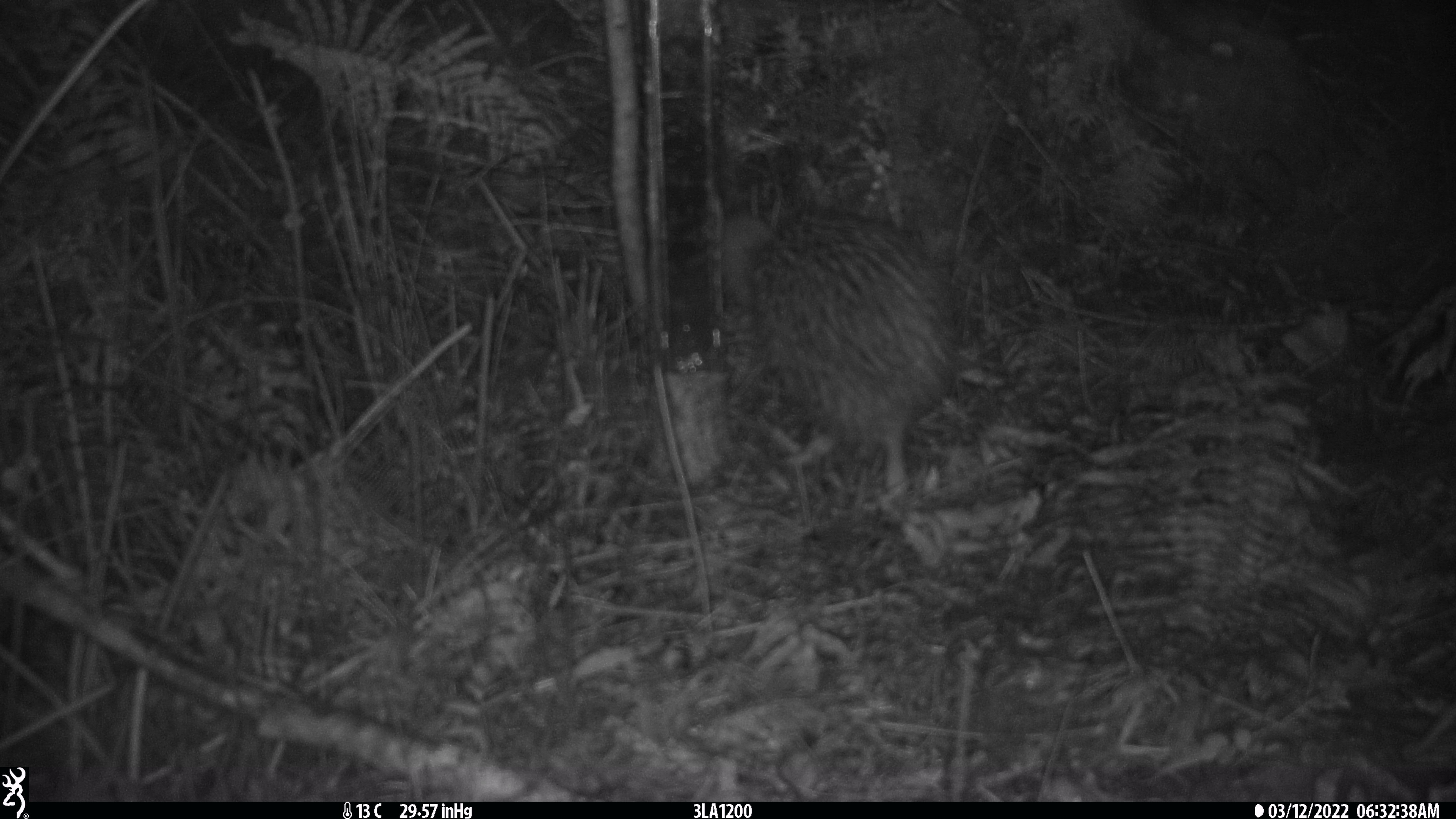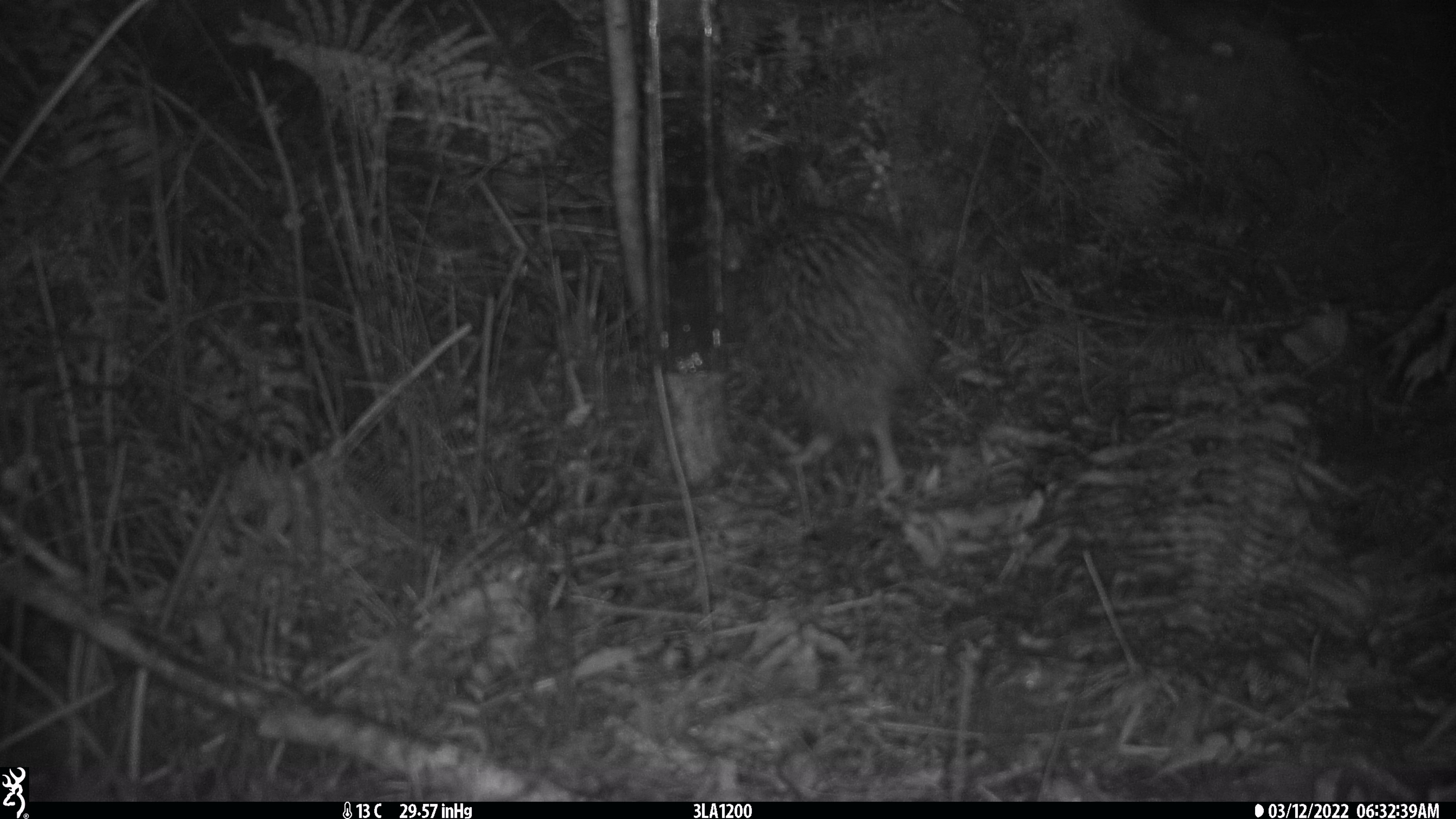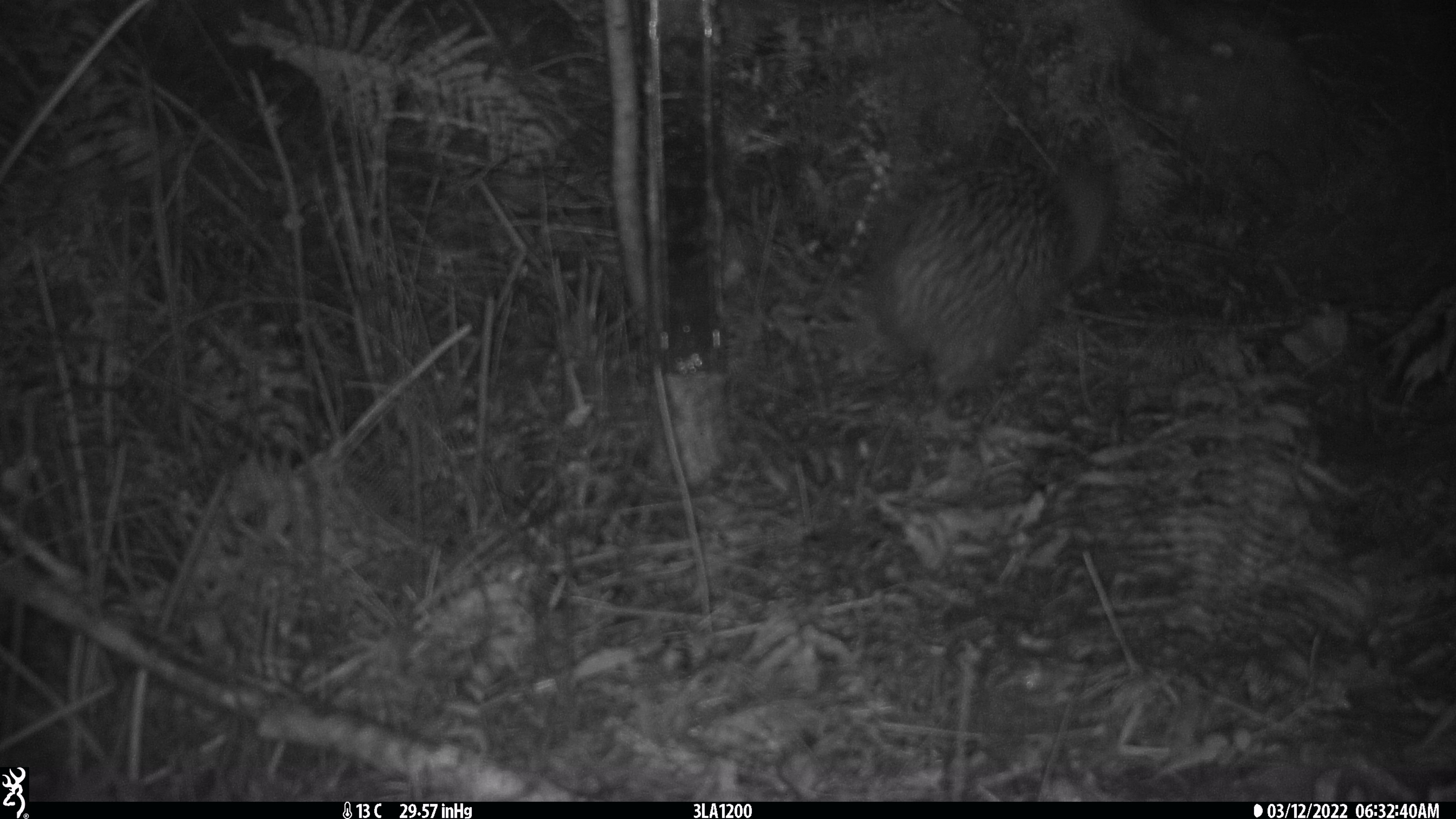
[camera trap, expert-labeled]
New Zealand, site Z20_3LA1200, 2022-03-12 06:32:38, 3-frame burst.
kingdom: Animalia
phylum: Chordata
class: Aves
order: Apterygiformes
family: Apterygidae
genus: Apteryx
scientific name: Apteryx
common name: kiwi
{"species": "kiwi (Apteryx)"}